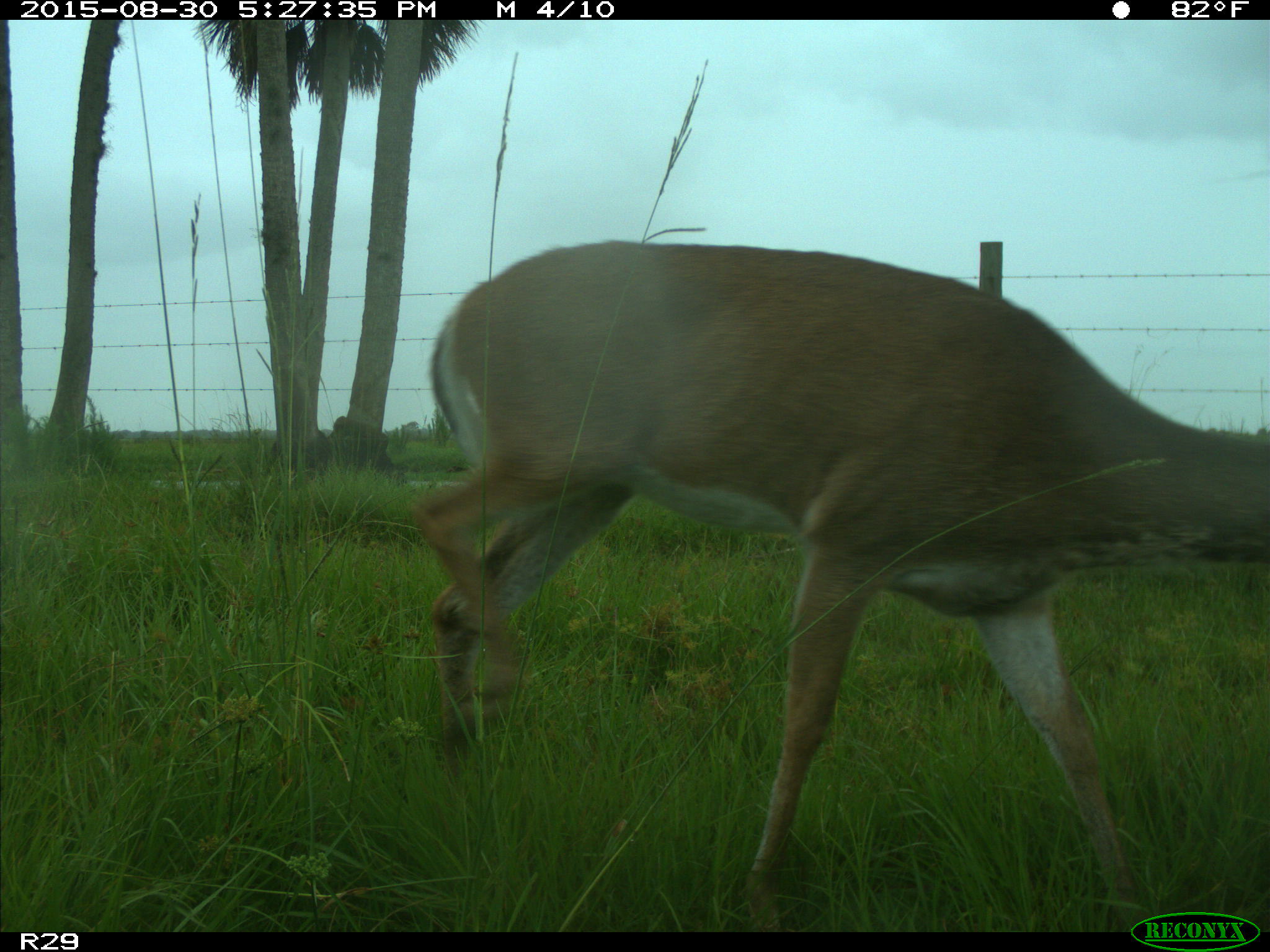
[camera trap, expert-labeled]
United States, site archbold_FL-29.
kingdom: Animalia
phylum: Chordata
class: Mammalia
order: Artiodactyla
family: Cervidae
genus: Odocoileus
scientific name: Odocoileus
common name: deer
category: unidentified deer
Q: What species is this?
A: Unidentified deer (deer) (Odocoileus).